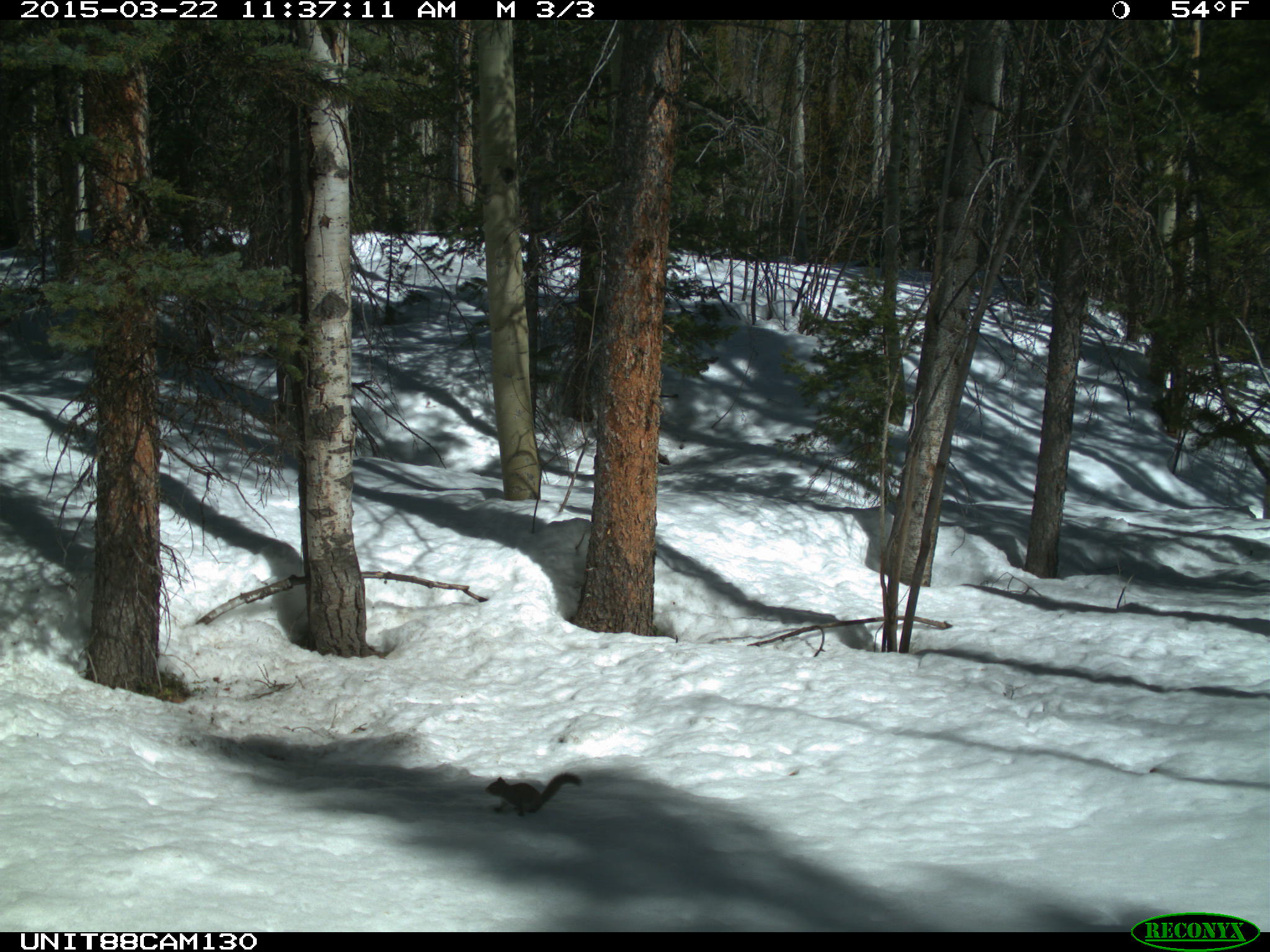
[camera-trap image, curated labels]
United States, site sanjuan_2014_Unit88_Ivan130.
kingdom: Animalia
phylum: Chordata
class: Mammalia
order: Rodentia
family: Sciuridae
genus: Tamiasciurus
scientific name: Tamiasciurus hudsonicus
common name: american red squirrel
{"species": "Tamiasciurus hudsonicus (american red squirrel)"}